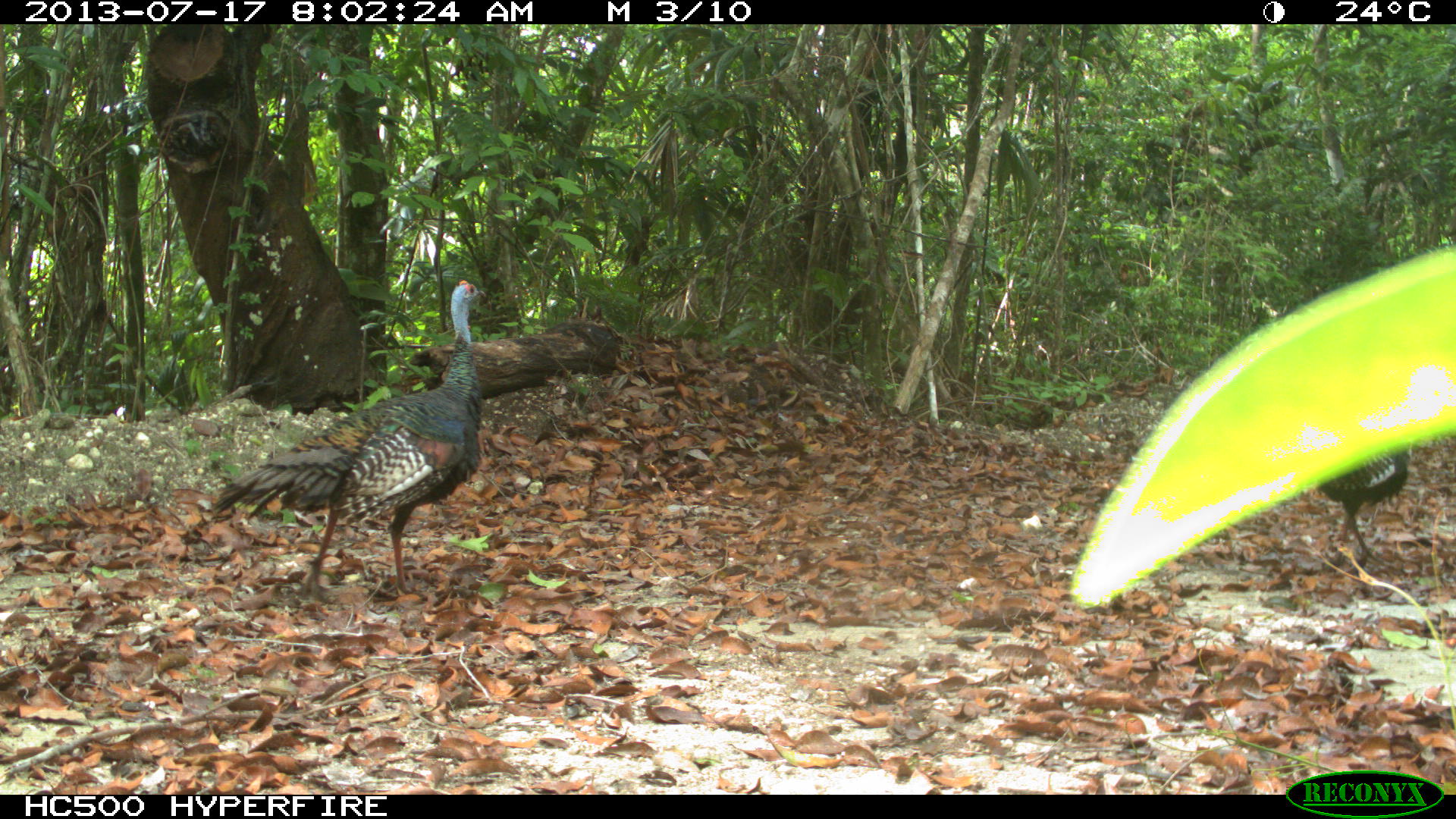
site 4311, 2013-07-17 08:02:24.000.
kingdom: Animalia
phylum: Chordata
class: Aves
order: Galliformes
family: Phasianidae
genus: Meleagris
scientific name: Meleagris ocellata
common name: ocellated turkey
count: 2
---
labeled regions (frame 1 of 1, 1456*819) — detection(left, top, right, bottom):
meleagris ocellata: detection(211, 279, 486, 603); detection(1315, 448, 1413, 566)